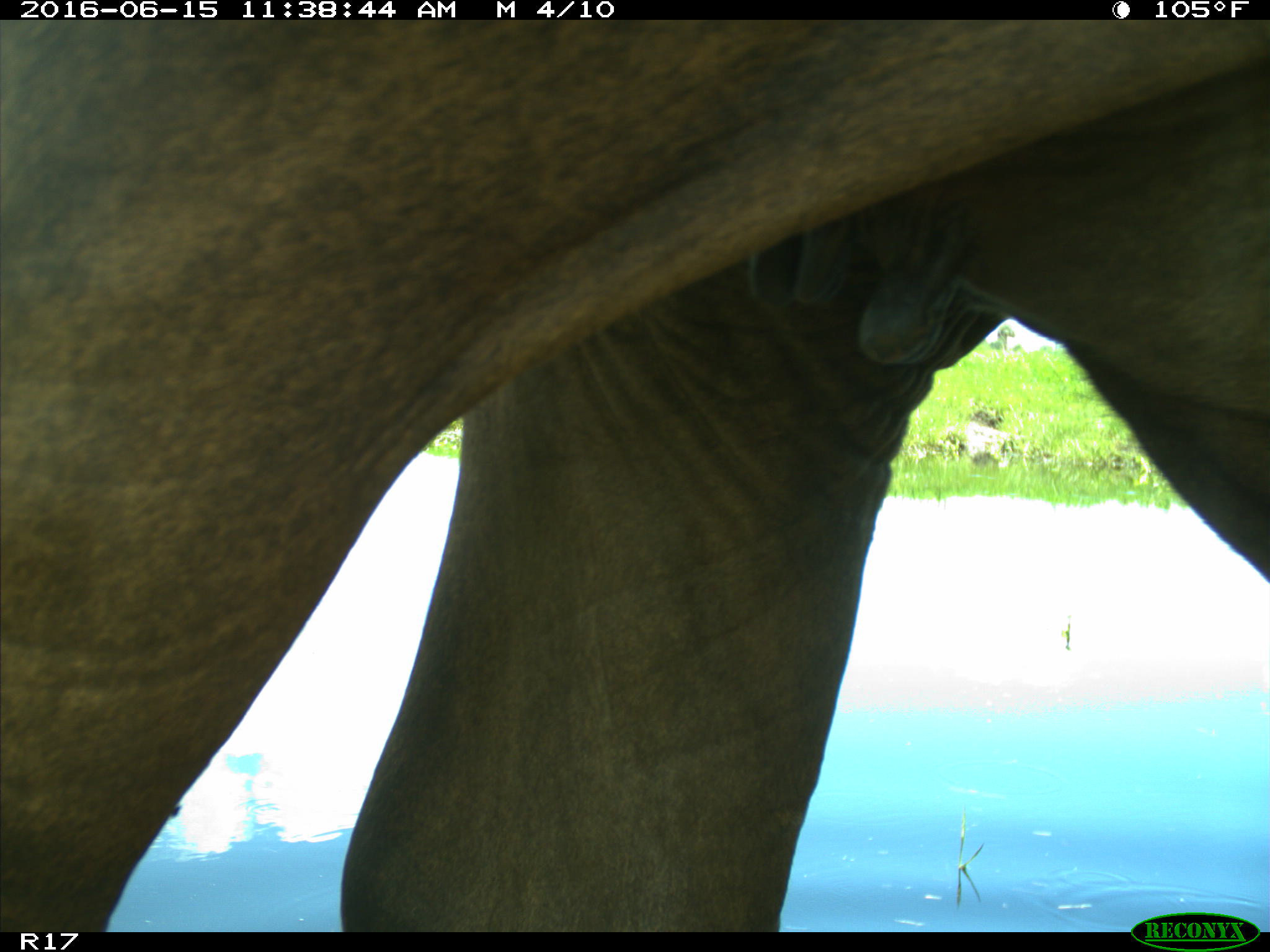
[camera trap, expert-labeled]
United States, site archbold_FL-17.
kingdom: Animalia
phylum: Chordata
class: Mammalia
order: Artiodactyla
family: Bovidae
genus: Bos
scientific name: Bos taurus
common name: domestic cow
Bos taurus (domestic cow).